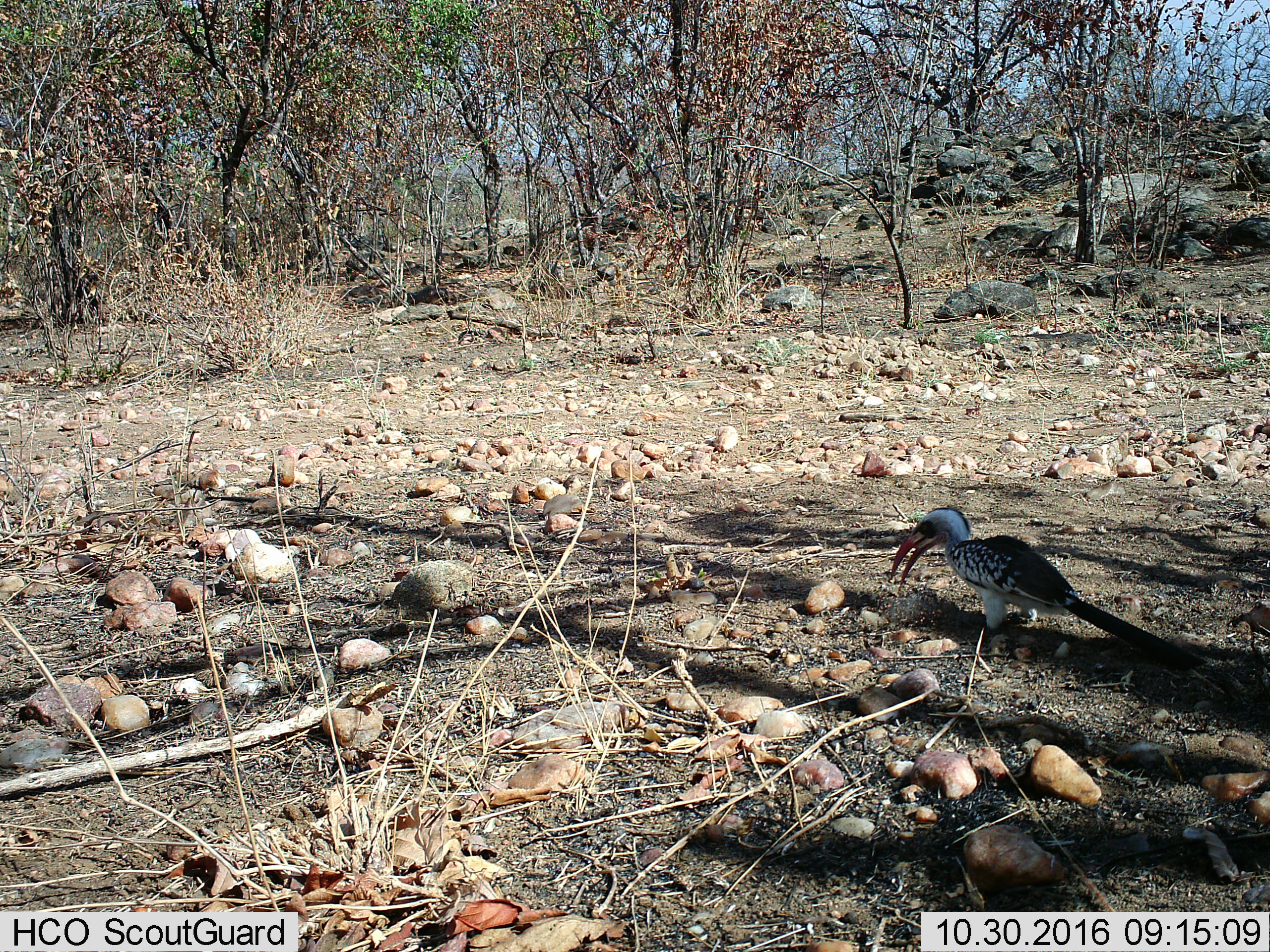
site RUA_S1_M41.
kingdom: Animalia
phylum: Chordata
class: Aves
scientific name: Aves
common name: bird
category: birdother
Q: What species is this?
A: Birdother (bird) (Aves).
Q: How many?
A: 1.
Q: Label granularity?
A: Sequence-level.